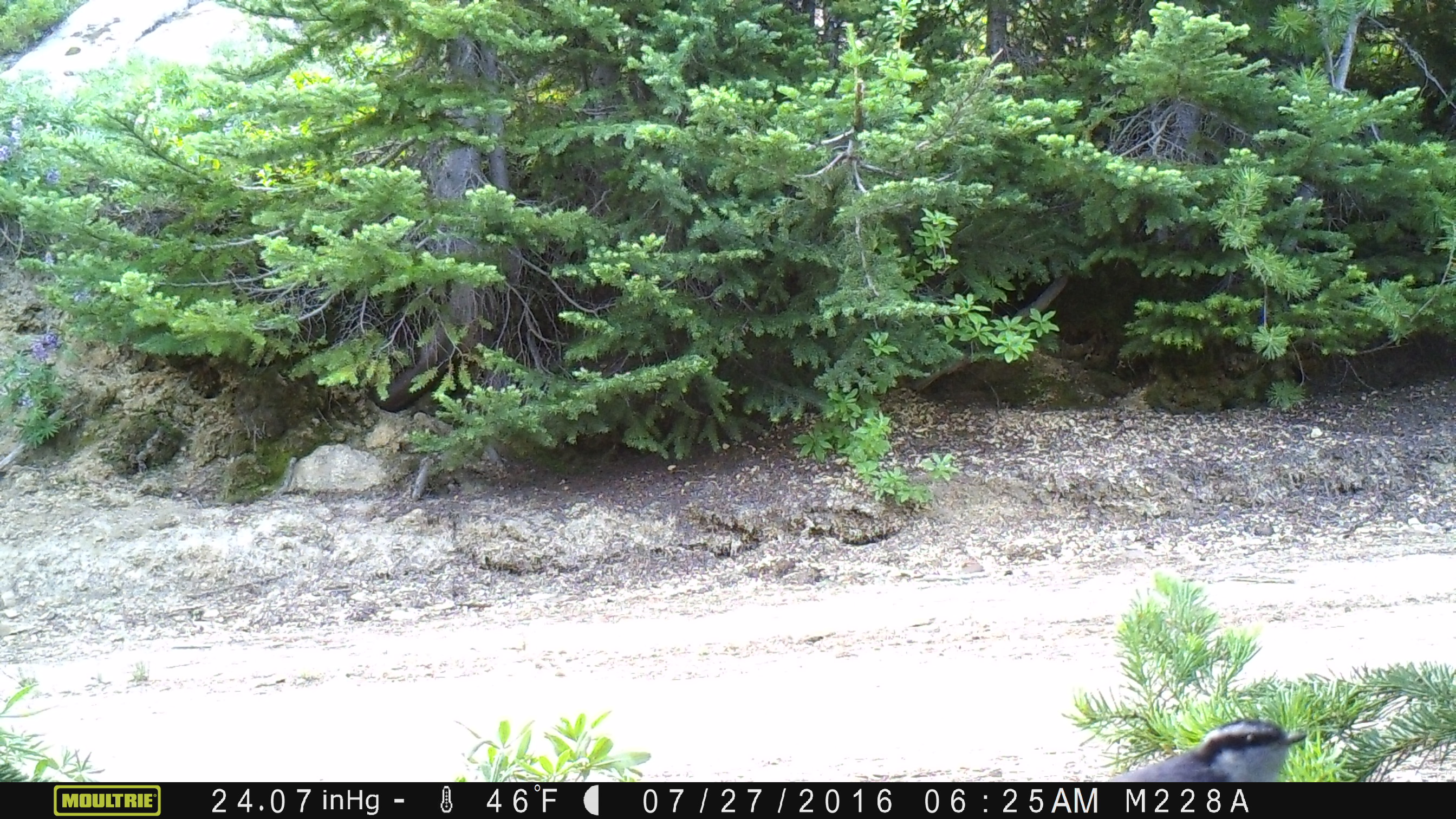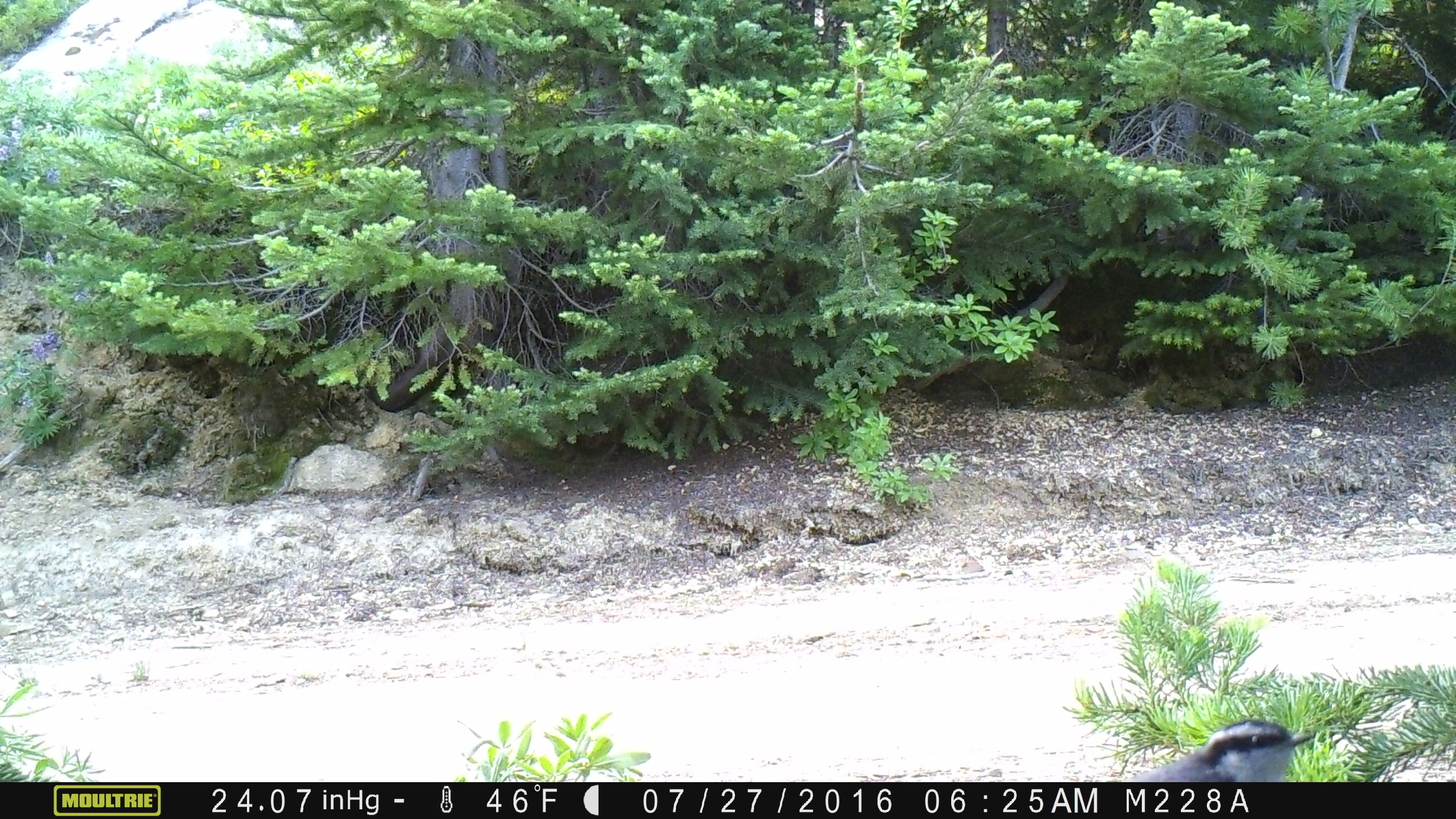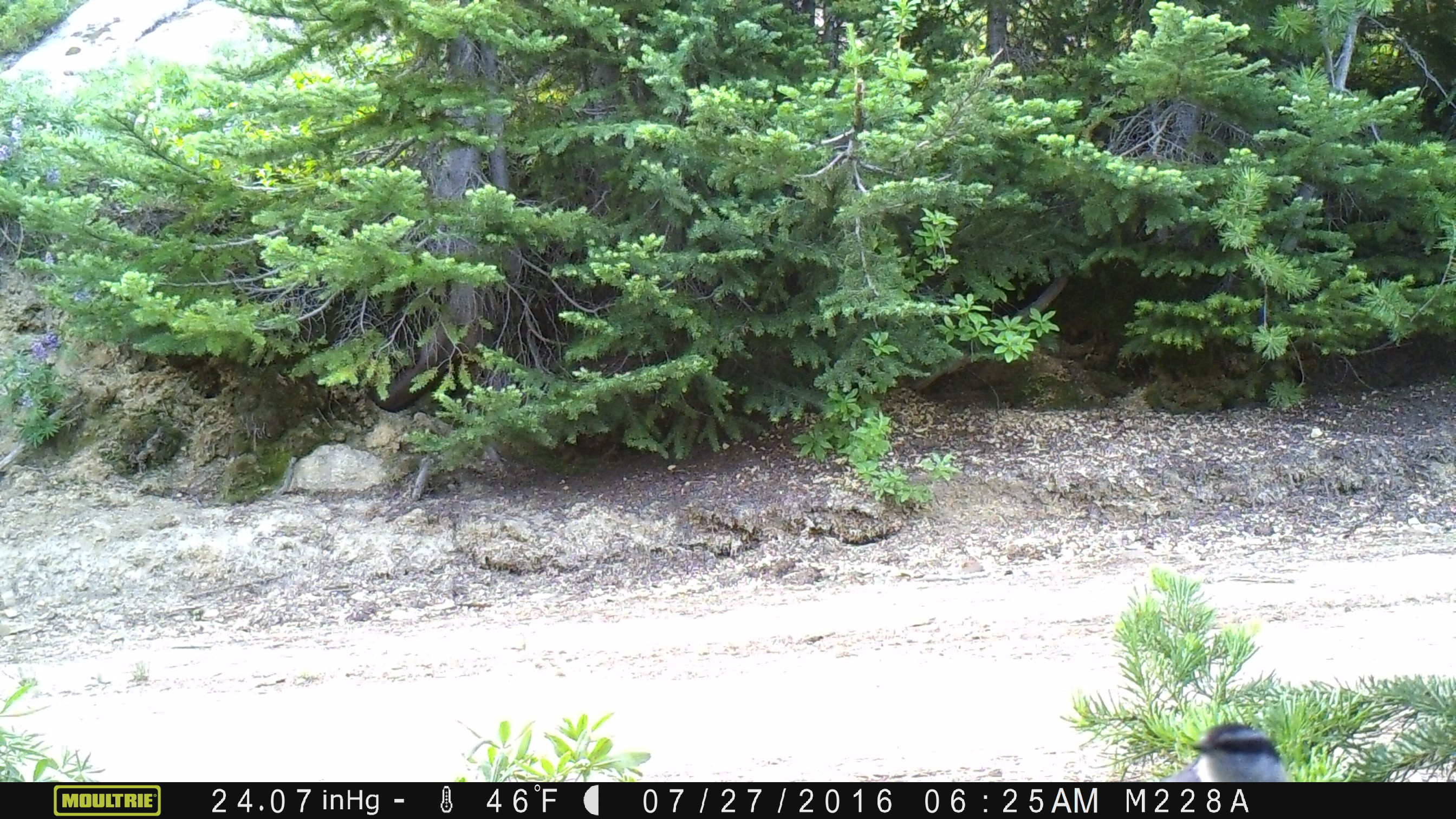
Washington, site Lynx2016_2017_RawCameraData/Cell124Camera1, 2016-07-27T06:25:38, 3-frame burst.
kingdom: Animalia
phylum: Chordata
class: Aves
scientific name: Aves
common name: birds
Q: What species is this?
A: Aves (birds).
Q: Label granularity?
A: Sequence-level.